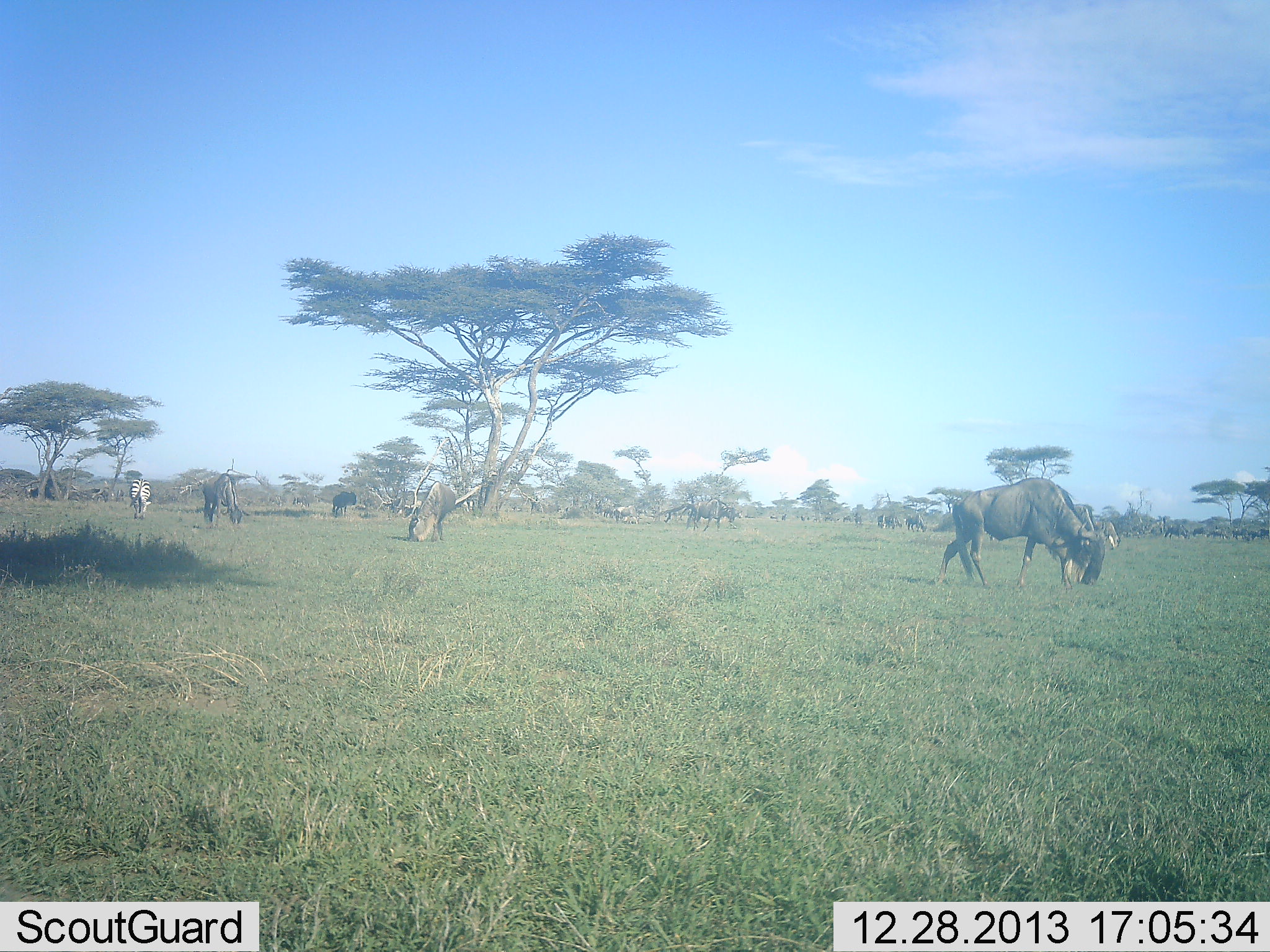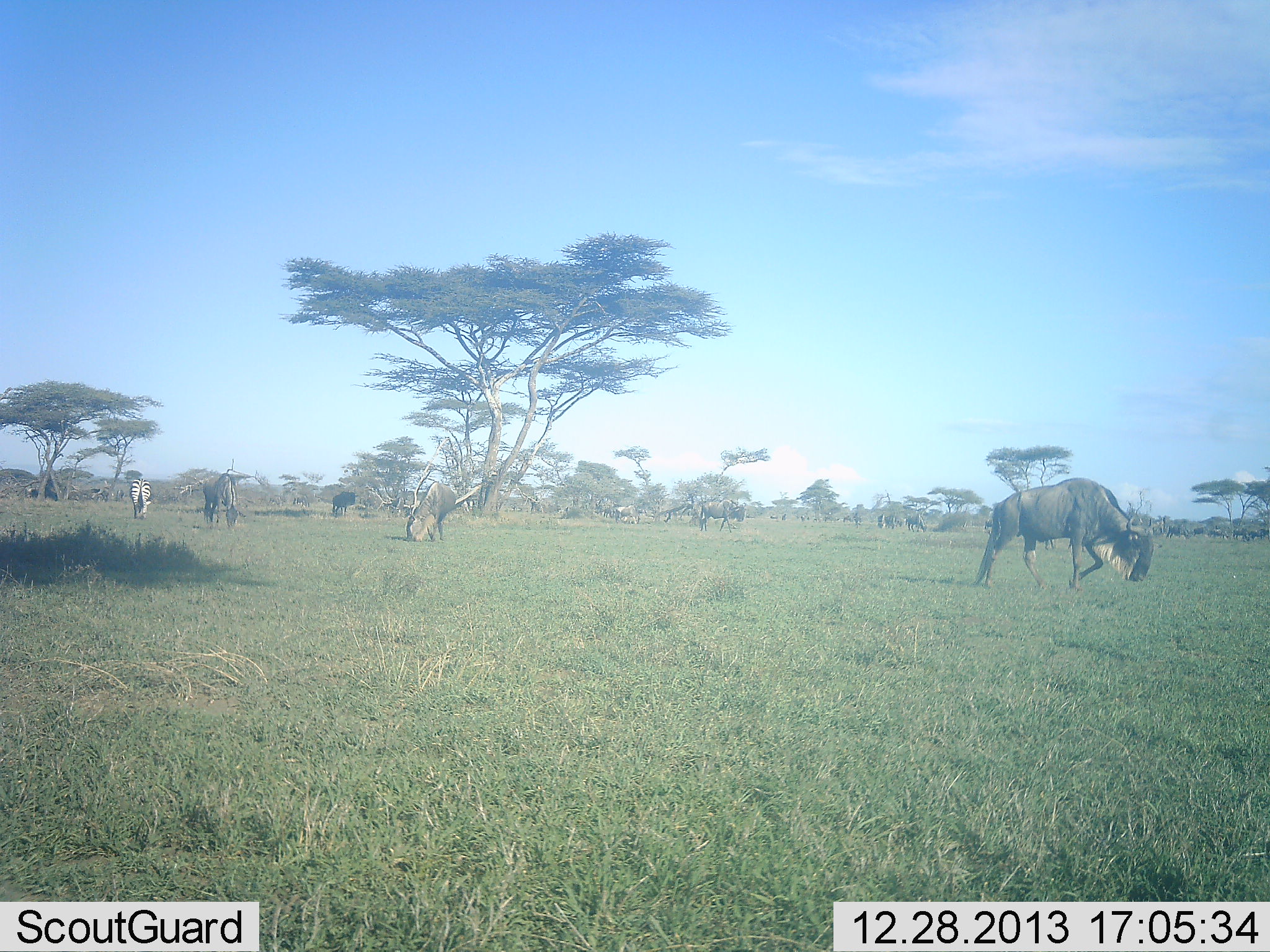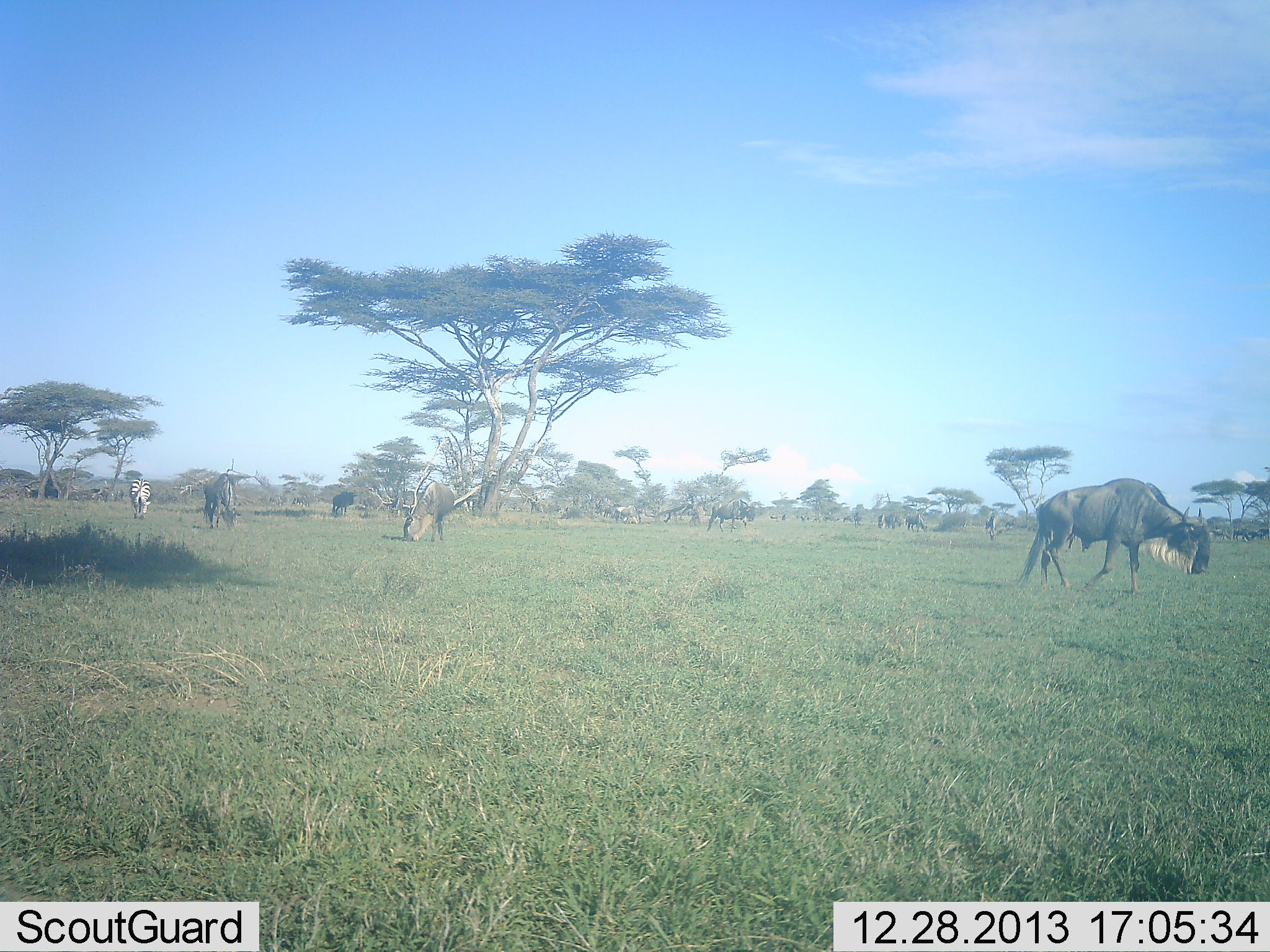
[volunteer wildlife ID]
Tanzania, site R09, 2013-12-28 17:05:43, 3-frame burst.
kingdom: Animalia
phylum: Chordata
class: Mammalia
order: Artiodactyla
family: Bovidae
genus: Connochaetes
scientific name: Connochaetes taurinus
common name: blue wildebeest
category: wildebeest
Wildebeest (blue wildebeest) (Connochaetes taurinus), count 11-50. Behavior (volunteer vote fractions): standing 40%, resting 7%, moving 53%, interacting 7%. Young present (vote fraction): 0%. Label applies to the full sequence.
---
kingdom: Animalia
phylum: Chordata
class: Mammalia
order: Perissodactyla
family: Equidae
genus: Equus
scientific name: Equus quagga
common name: plains zebra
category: zebra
Zebra (plains zebra) (Equus quagga), count 1. Behavior (volunteer vote fractions): standing 10%, resting 0%, moving 0%, interacting 0%. Young present (vote fraction): 0%. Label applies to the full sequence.